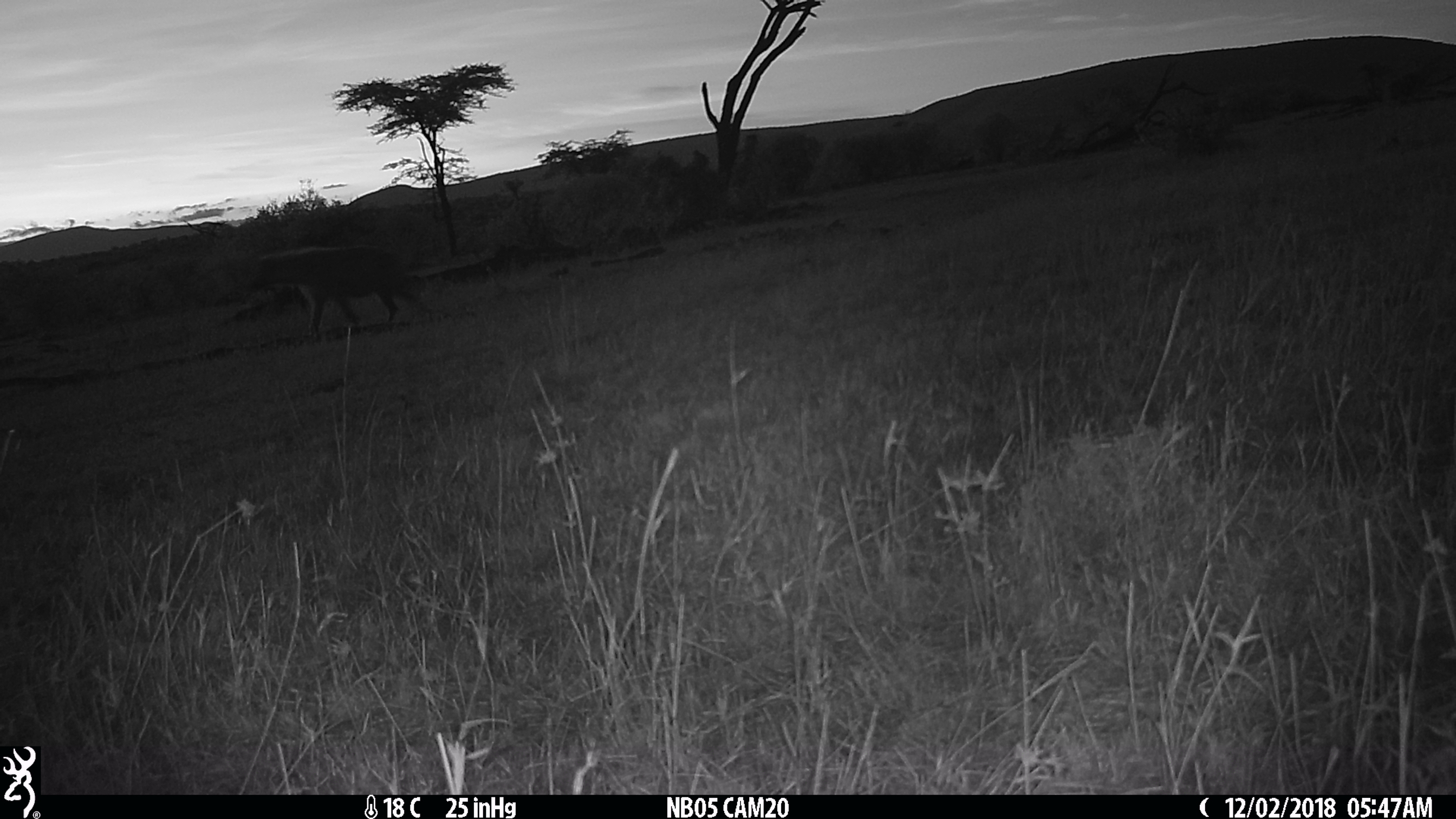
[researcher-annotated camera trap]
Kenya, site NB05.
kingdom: Animalia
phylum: Chordata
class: Mammalia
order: Carnivora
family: Hyaenidae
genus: Crocuta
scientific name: Crocuta crocuta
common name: spotted hyena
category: hyena spotted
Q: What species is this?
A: Hyena spotted (spotted hyena) (Crocuta crocuta).